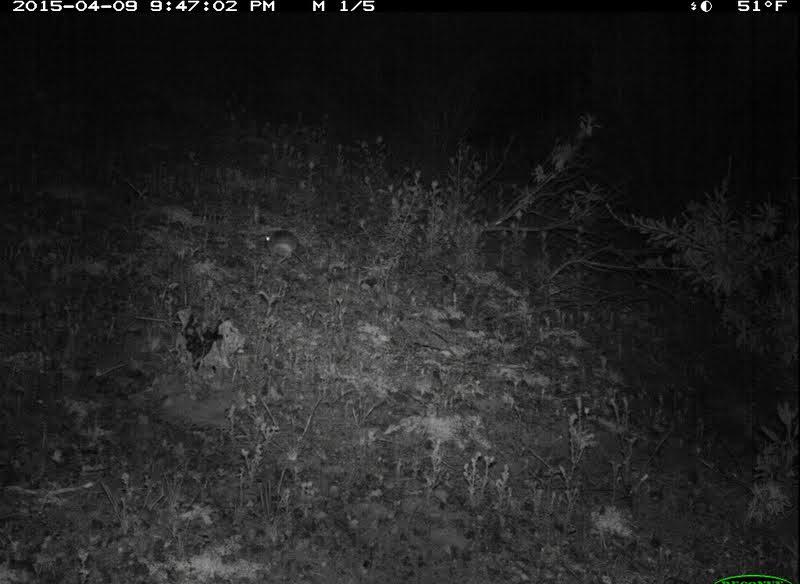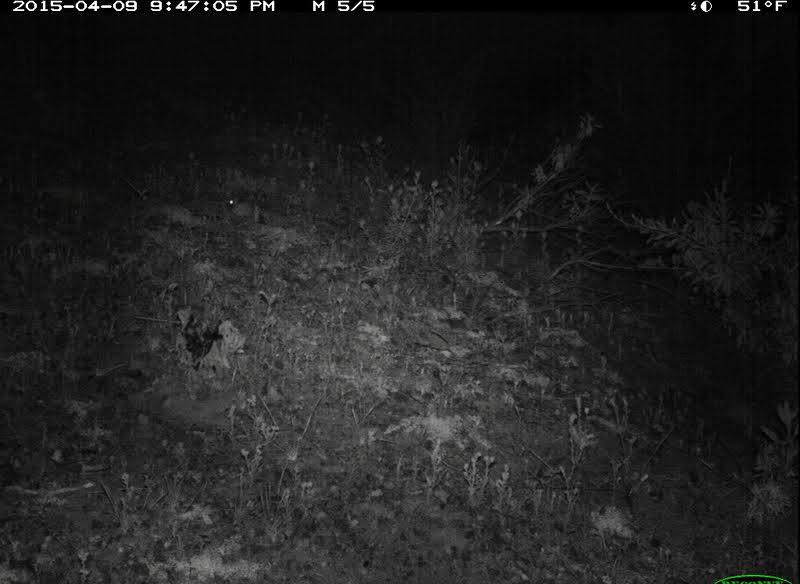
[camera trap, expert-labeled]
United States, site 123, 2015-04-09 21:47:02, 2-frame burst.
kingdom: Animalia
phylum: Chordata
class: Mammalia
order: Rodentia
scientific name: Rodentia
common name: rodent